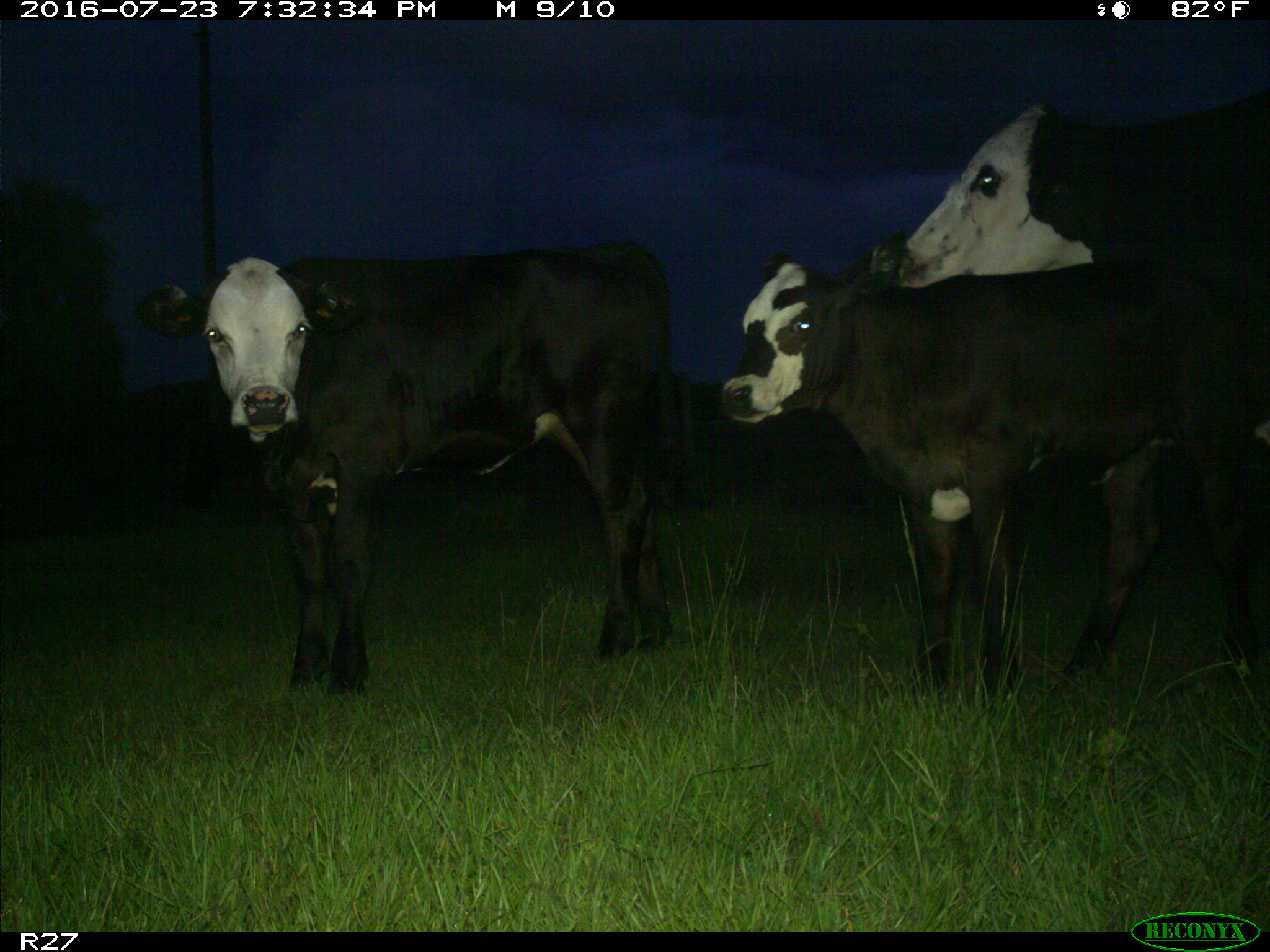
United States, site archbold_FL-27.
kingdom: Animalia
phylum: Chordata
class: Mammalia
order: Artiodactyla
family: Bovidae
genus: Bos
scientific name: Bos taurus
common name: domestic cow